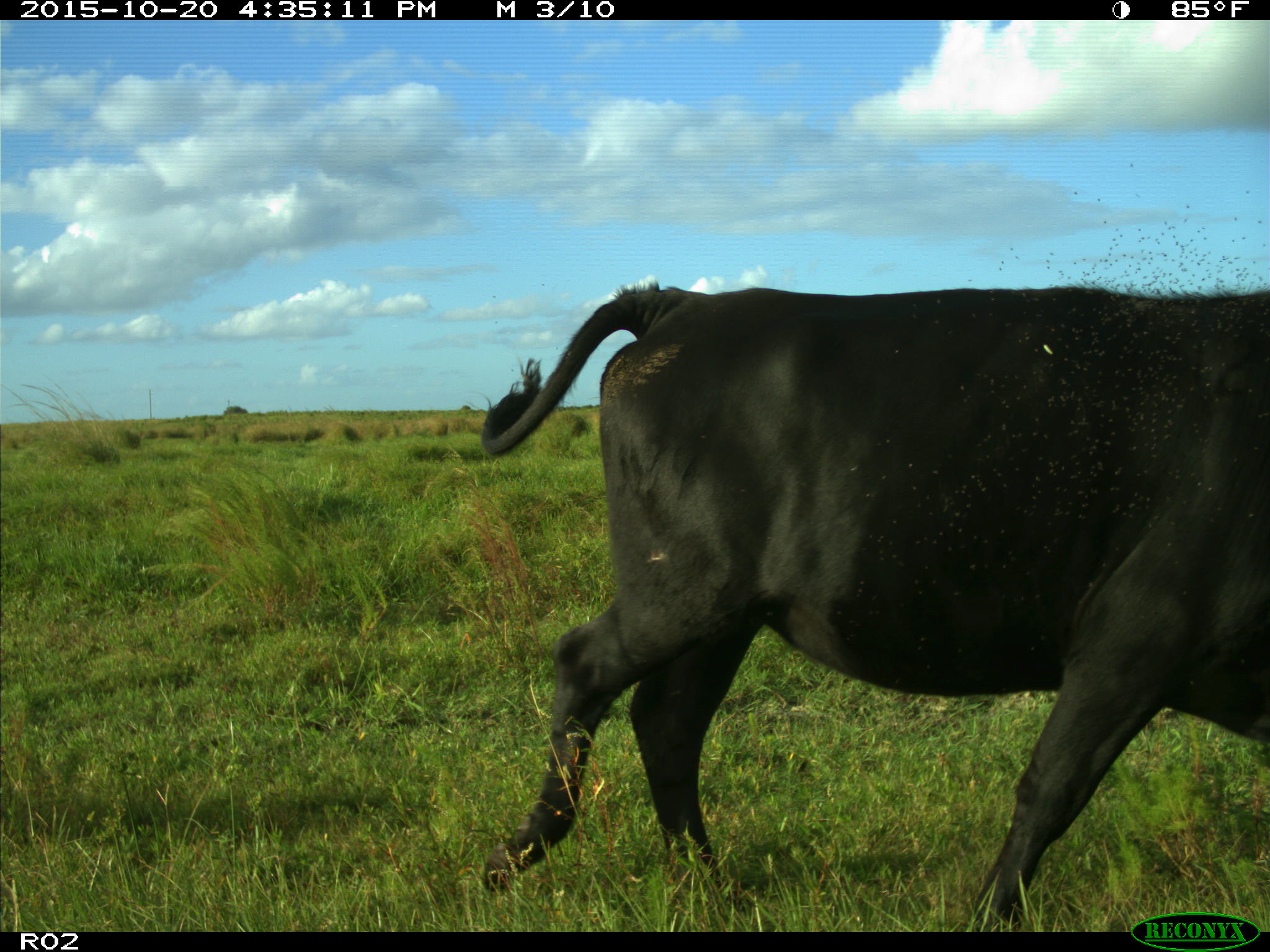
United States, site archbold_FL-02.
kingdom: Animalia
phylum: Chordata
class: Mammalia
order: Artiodactyla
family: Bovidae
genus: Bos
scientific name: Bos taurus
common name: domestic cow